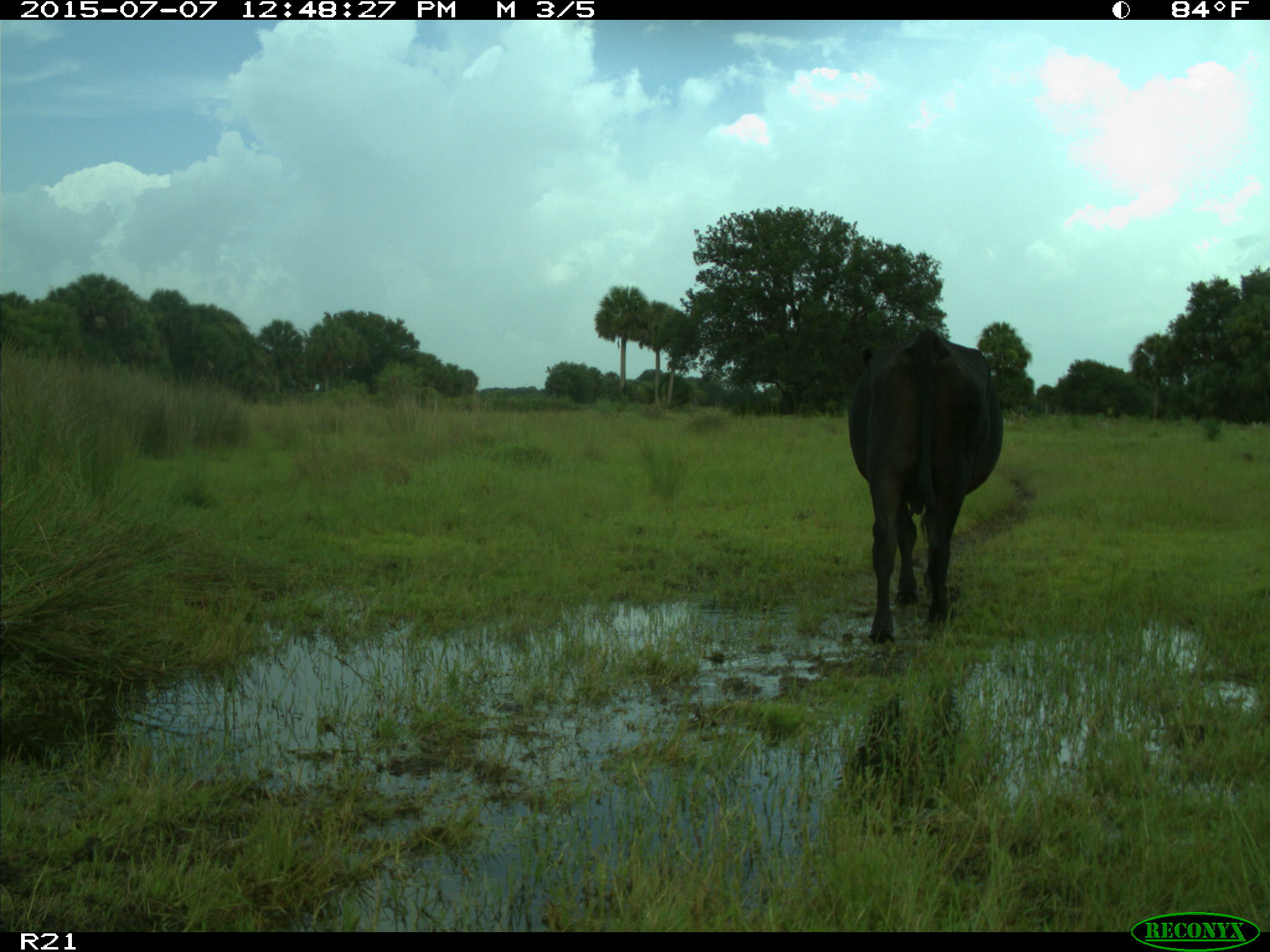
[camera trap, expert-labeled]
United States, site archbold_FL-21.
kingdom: Animalia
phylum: Chordata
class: Mammalia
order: Artiodactyla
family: Bovidae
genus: Bos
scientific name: Bos taurus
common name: domestic cow